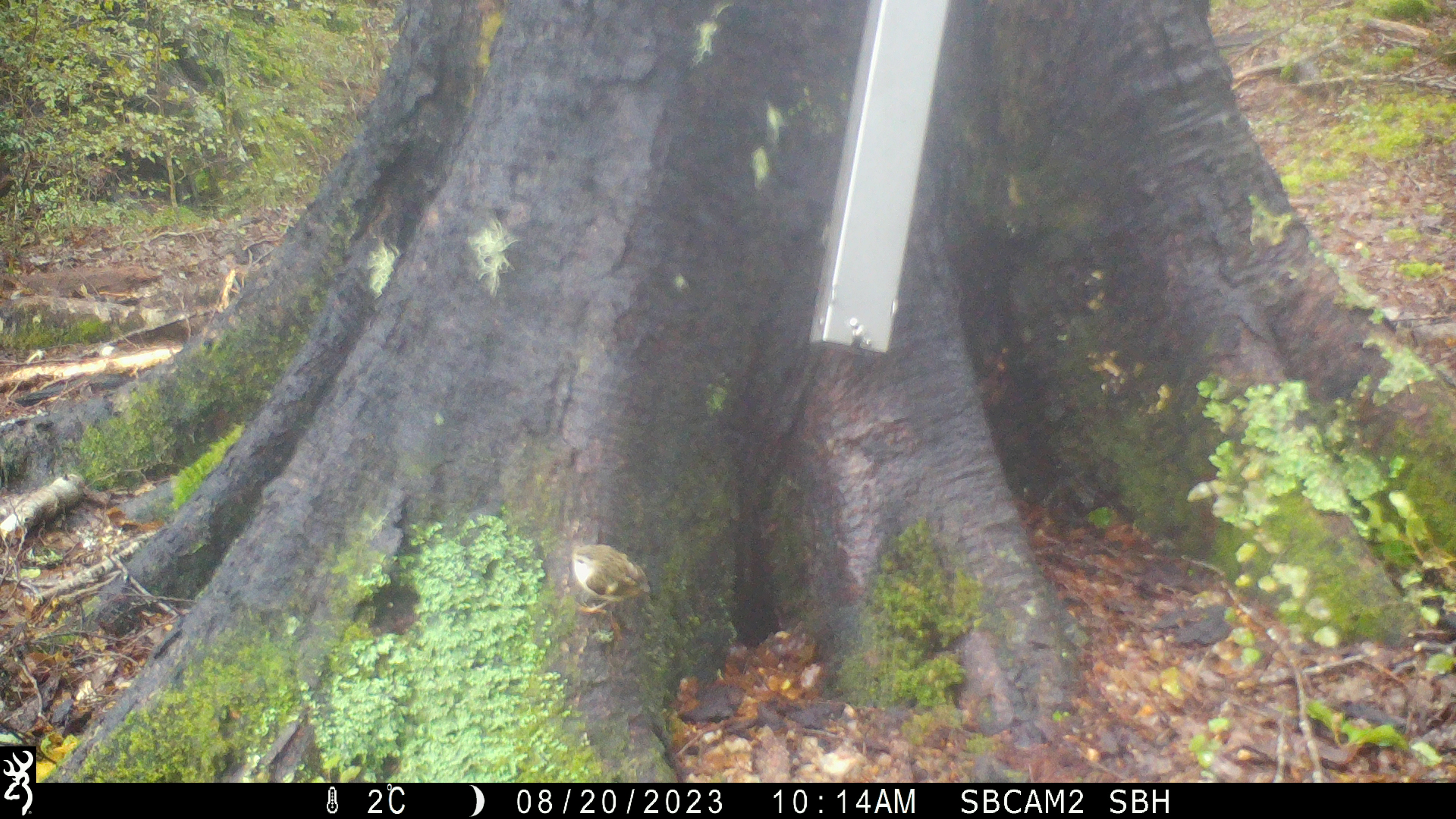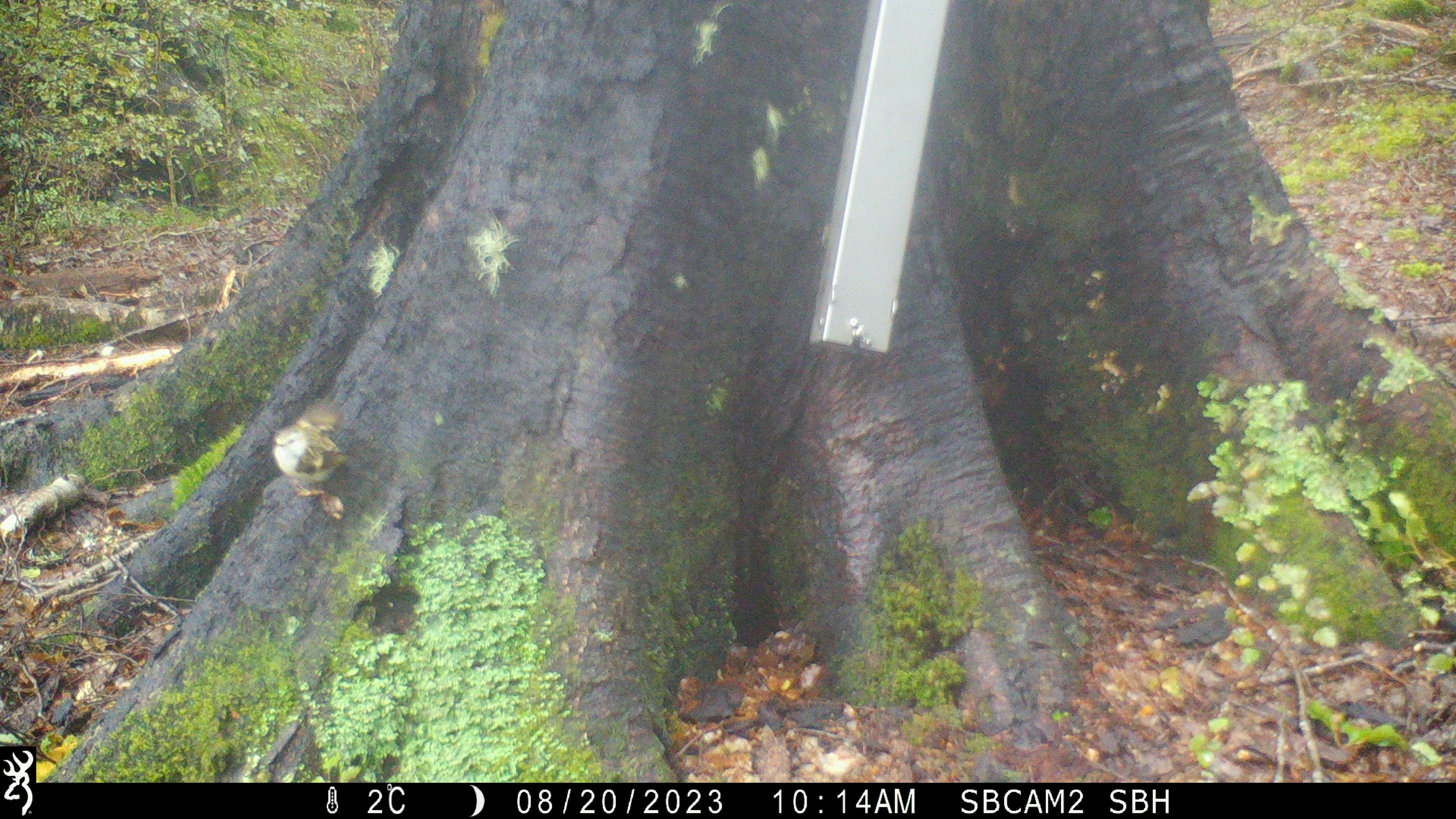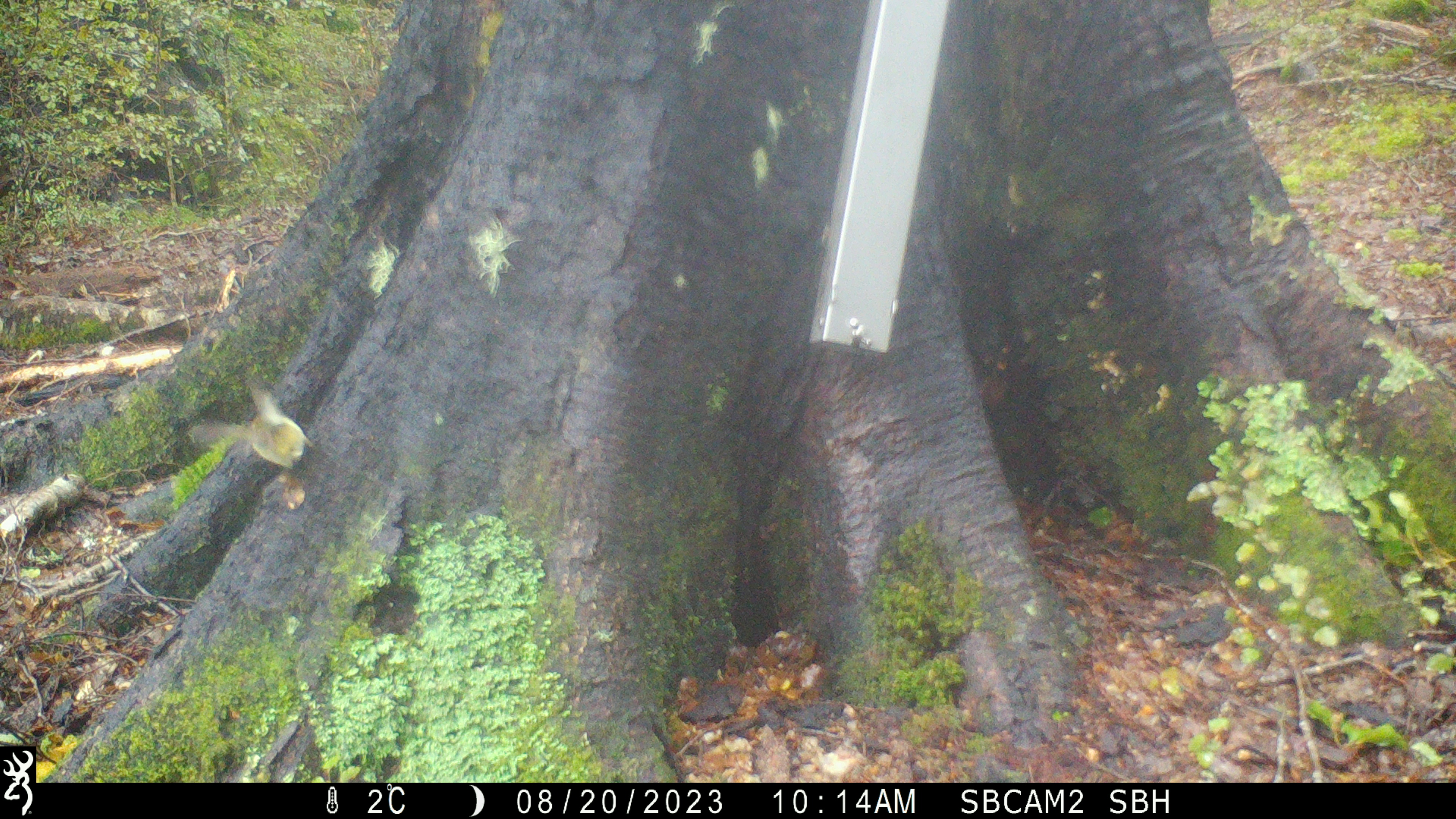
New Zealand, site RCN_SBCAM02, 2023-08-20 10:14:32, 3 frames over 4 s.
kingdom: Animalia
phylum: Chordata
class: Aves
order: Passeriformes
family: Acanthisittidae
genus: Acanthisitta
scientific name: Acanthisitta chloris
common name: rifleman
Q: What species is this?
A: Rifleman (Acanthisitta chloris).